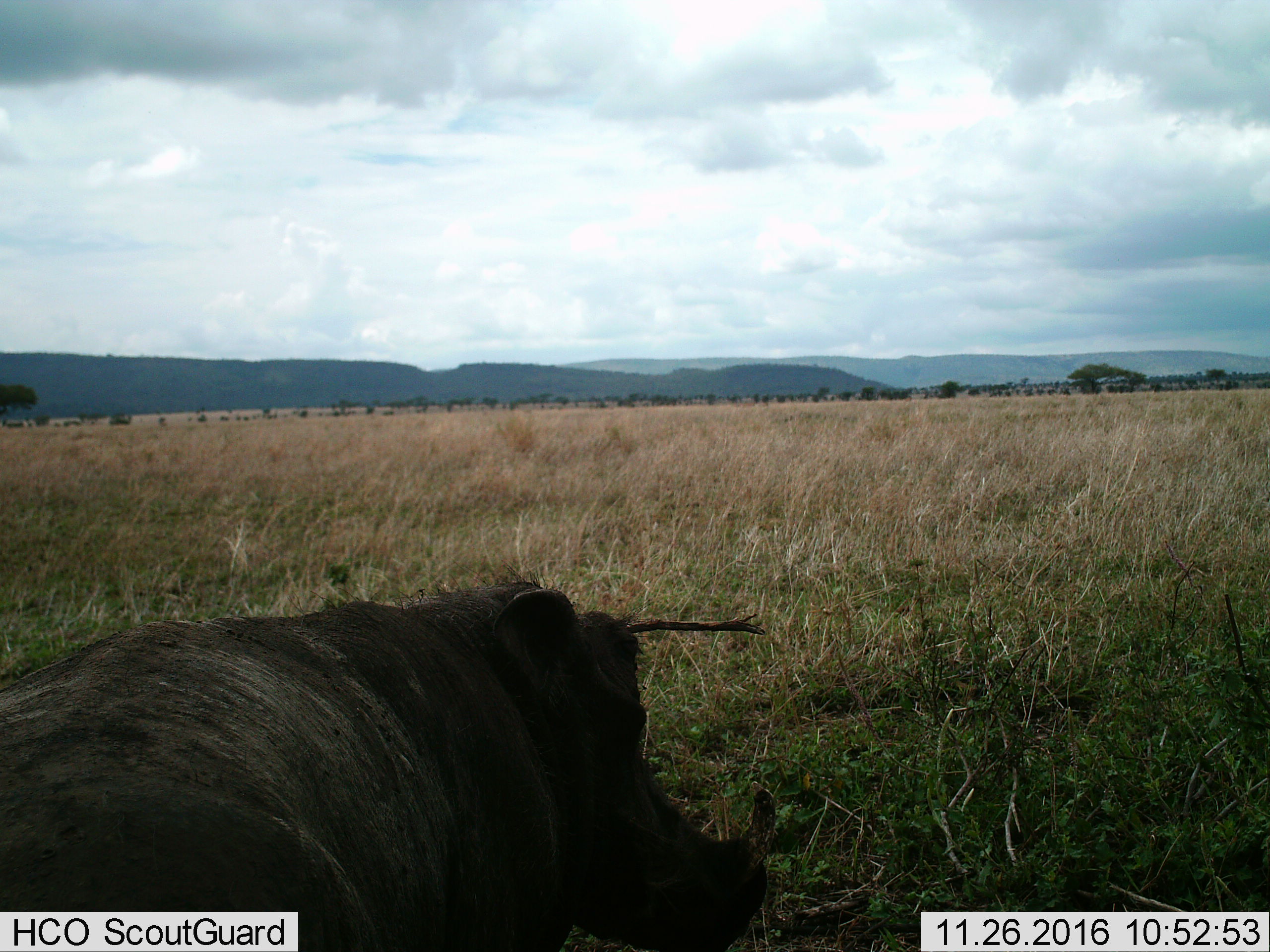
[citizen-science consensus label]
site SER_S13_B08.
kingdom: Animalia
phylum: Chordata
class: Mammalia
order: Artiodactyla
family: Suidae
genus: Phacochoerus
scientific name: Phacochoerus africanus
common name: warthog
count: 1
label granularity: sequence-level